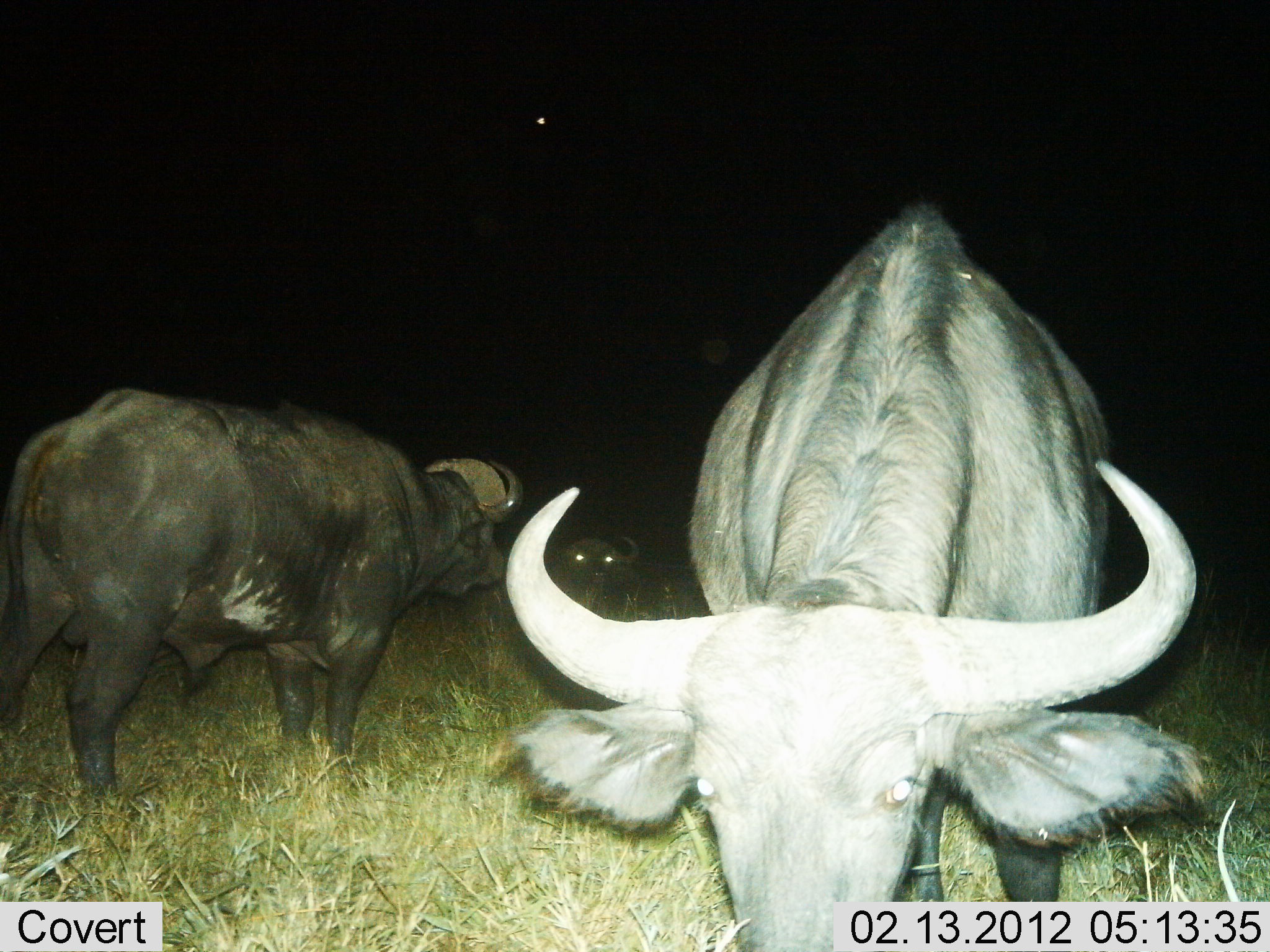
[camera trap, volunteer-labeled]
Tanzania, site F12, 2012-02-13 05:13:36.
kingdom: Animalia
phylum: Chordata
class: Mammalia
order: Artiodactyla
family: Bovidae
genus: Syncerus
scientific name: Syncerus caffer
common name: cape buffalo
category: buffalo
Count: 3.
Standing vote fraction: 88%.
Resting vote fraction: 53%.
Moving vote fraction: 0%.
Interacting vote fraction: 0%.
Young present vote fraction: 0%.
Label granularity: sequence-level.